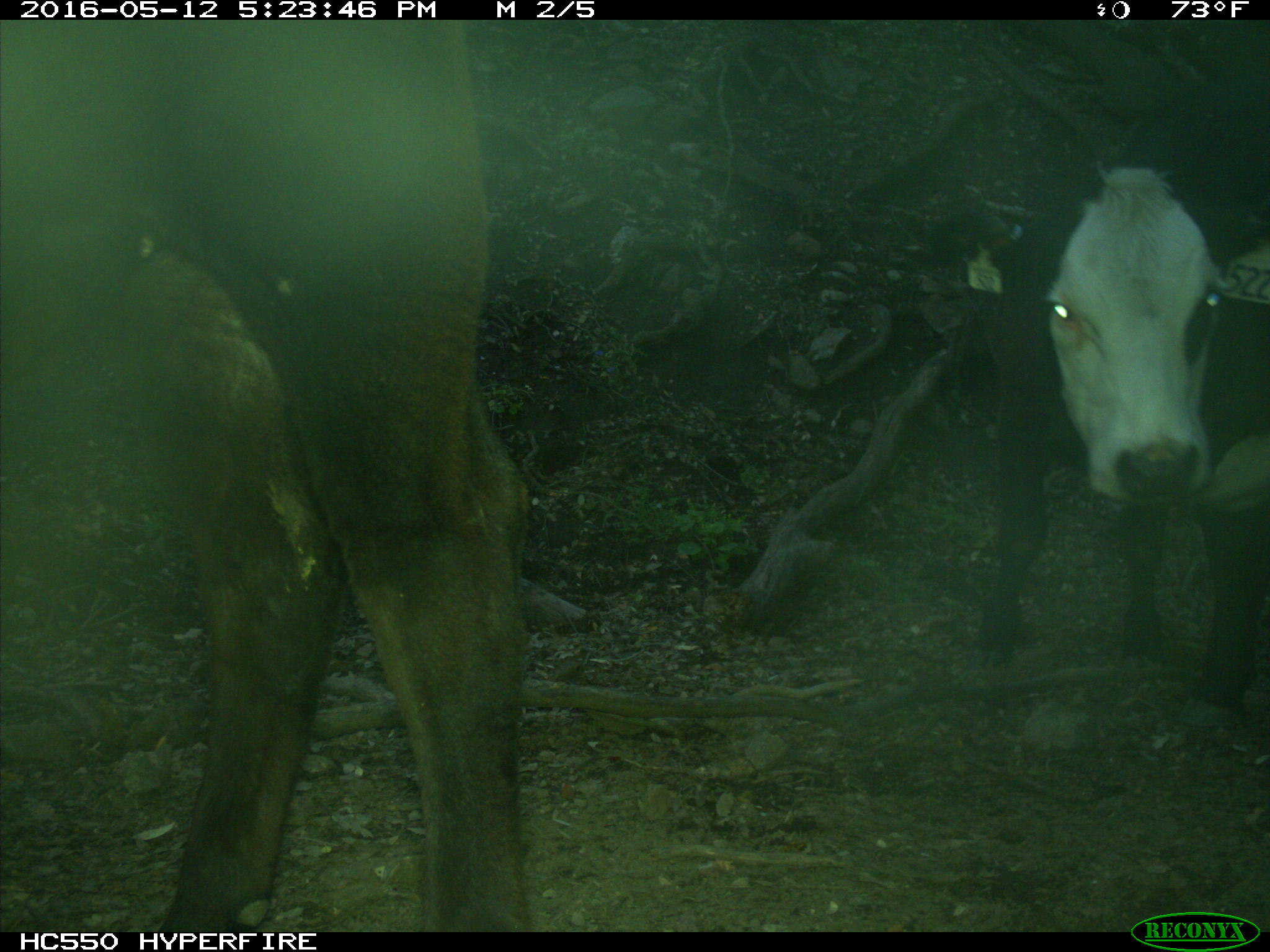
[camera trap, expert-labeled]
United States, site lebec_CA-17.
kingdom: Animalia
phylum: Chordata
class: Mammalia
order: Artiodactyla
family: Bovidae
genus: Bos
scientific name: Bos taurus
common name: domestic cow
Bos taurus (domestic cow).